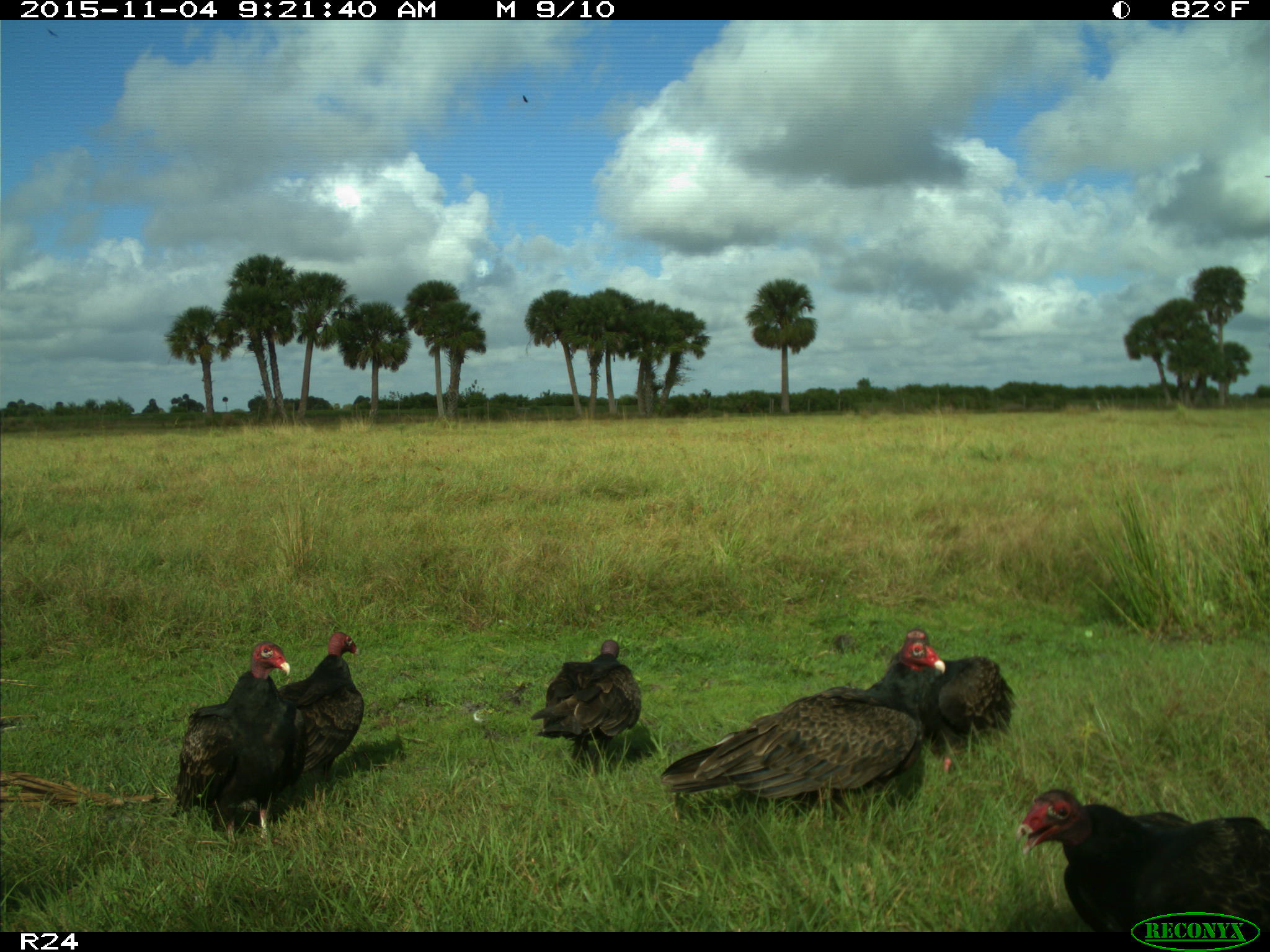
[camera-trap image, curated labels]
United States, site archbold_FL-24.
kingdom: Animalia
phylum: Chordata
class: Aves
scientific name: Aves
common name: birds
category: unidentified bird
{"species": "unidentified bird (birds) (Aves)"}